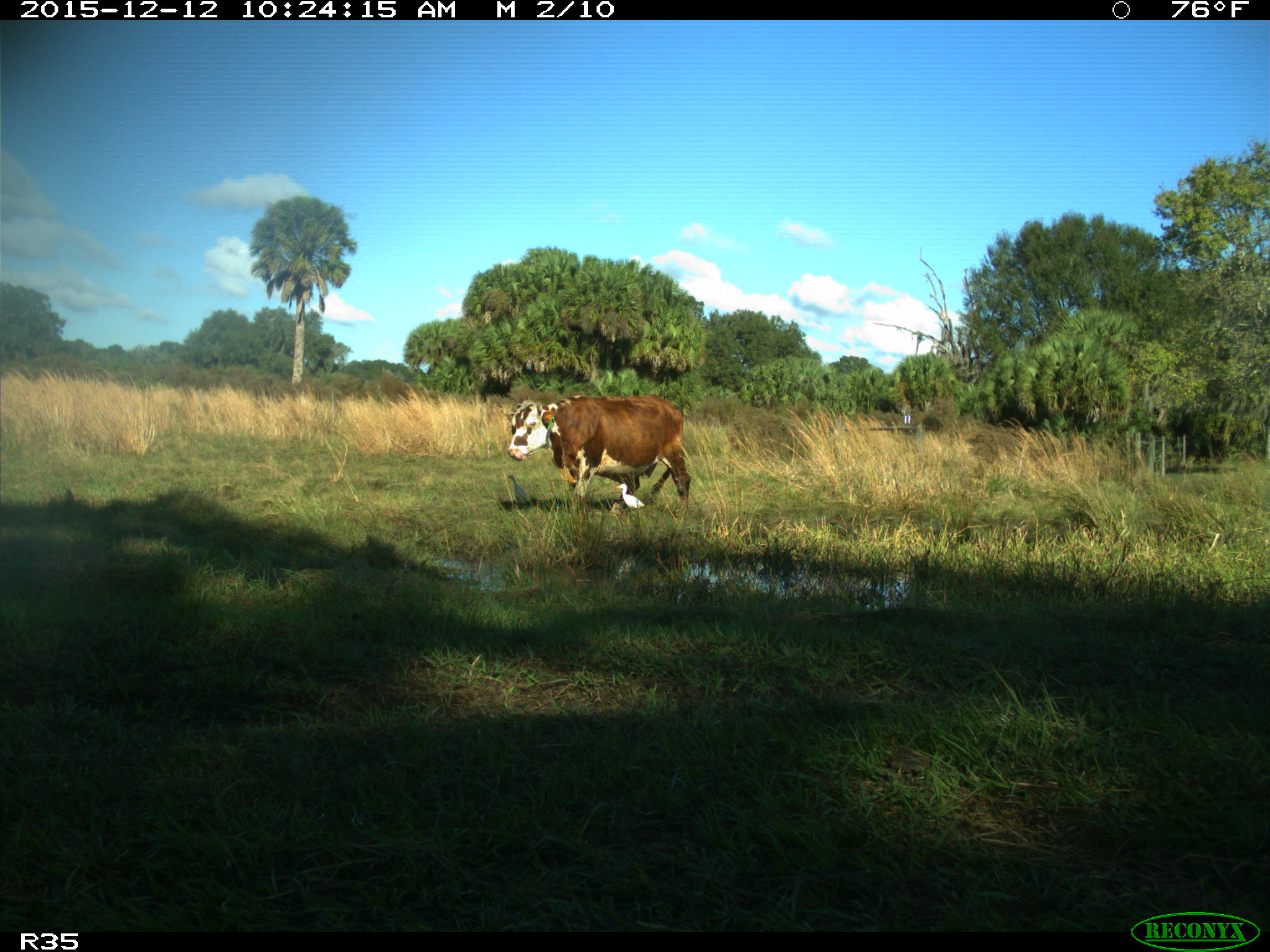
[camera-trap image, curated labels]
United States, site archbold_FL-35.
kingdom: Animalia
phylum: Chordata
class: Mammalia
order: Artiodactyla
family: Bovidae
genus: Bos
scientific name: Bos taurus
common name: domestic cow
Bos taurus (domestic cow).